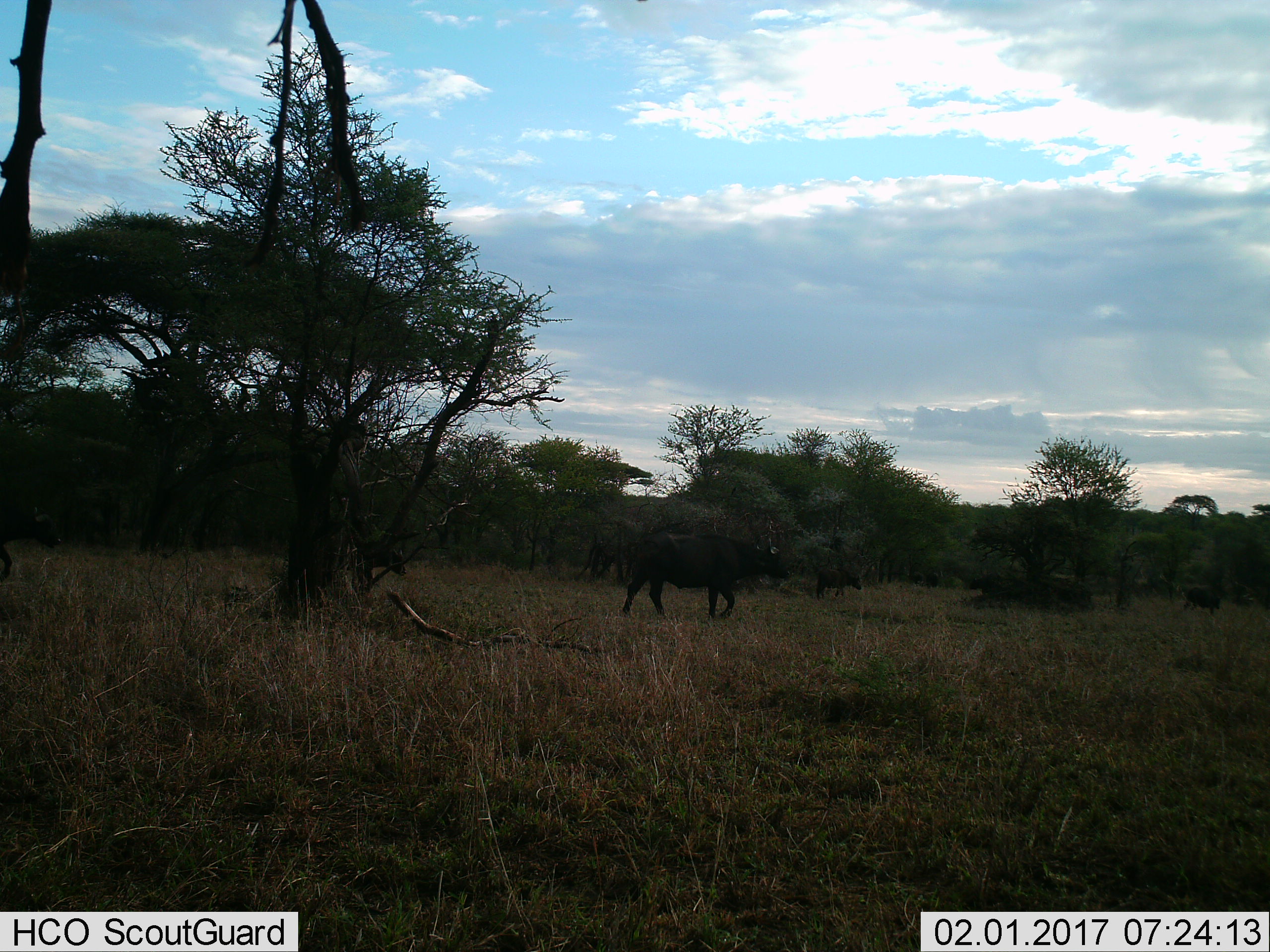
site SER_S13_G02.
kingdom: Animalia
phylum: Chordata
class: Mammalia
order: Artiodactyla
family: Bovidae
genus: Syncerus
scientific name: Syncerus caffer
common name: african buffalo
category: buffalo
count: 5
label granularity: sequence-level